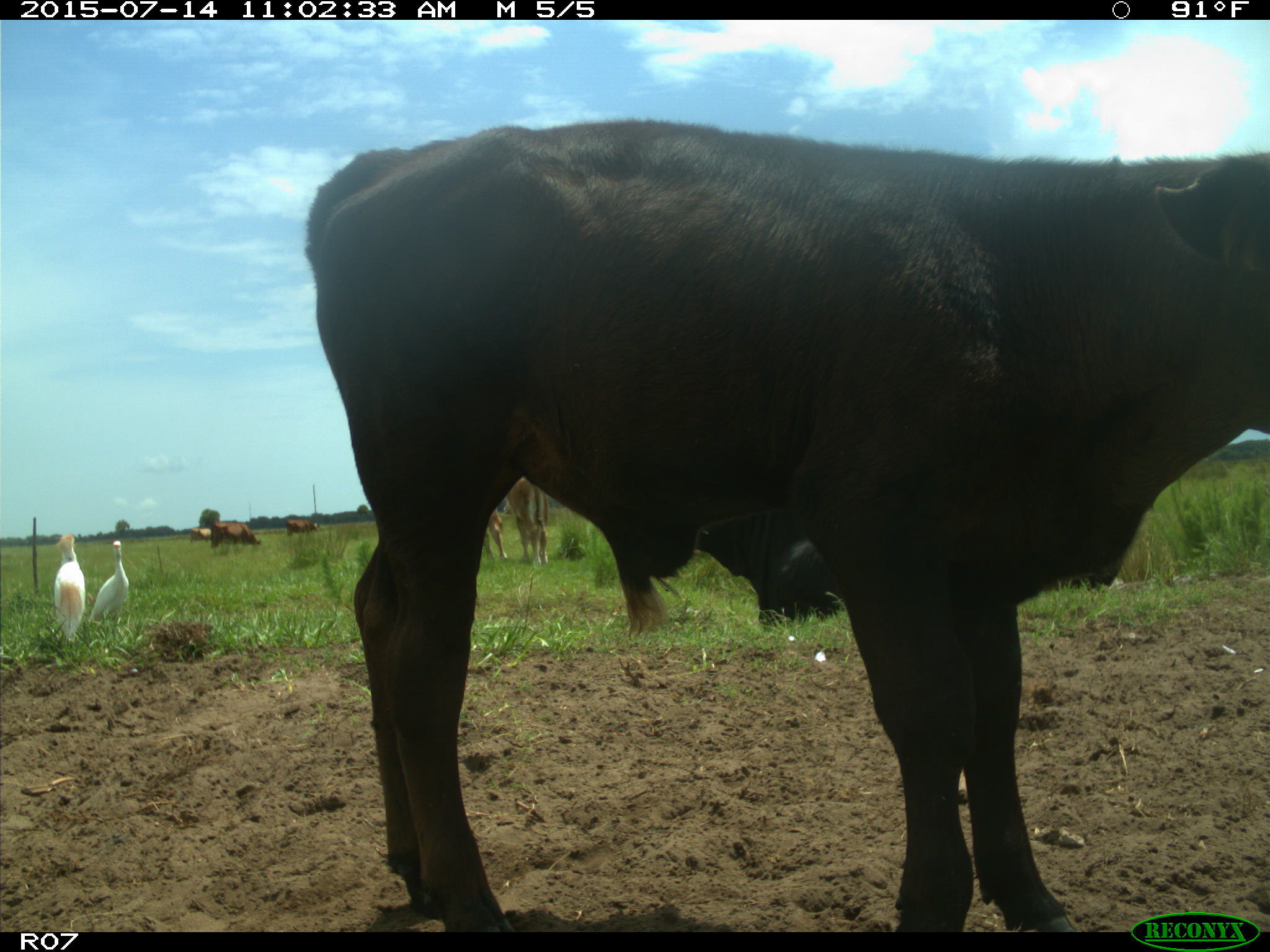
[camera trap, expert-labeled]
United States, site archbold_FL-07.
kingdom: Animalia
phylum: Chordata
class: Mammalia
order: Artiodactyla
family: Bovidae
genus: Bos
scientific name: Bos taurus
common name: domestic cow